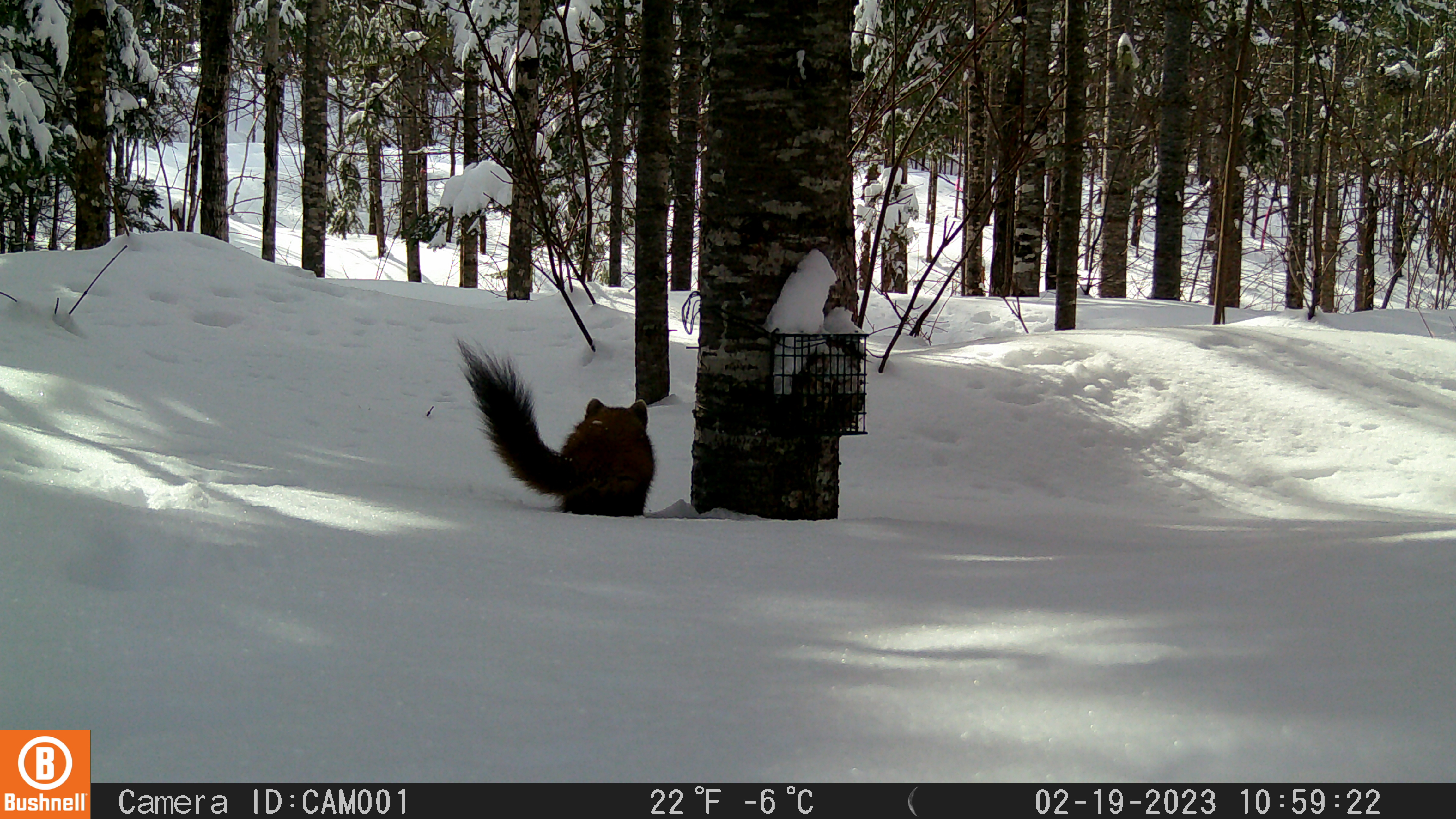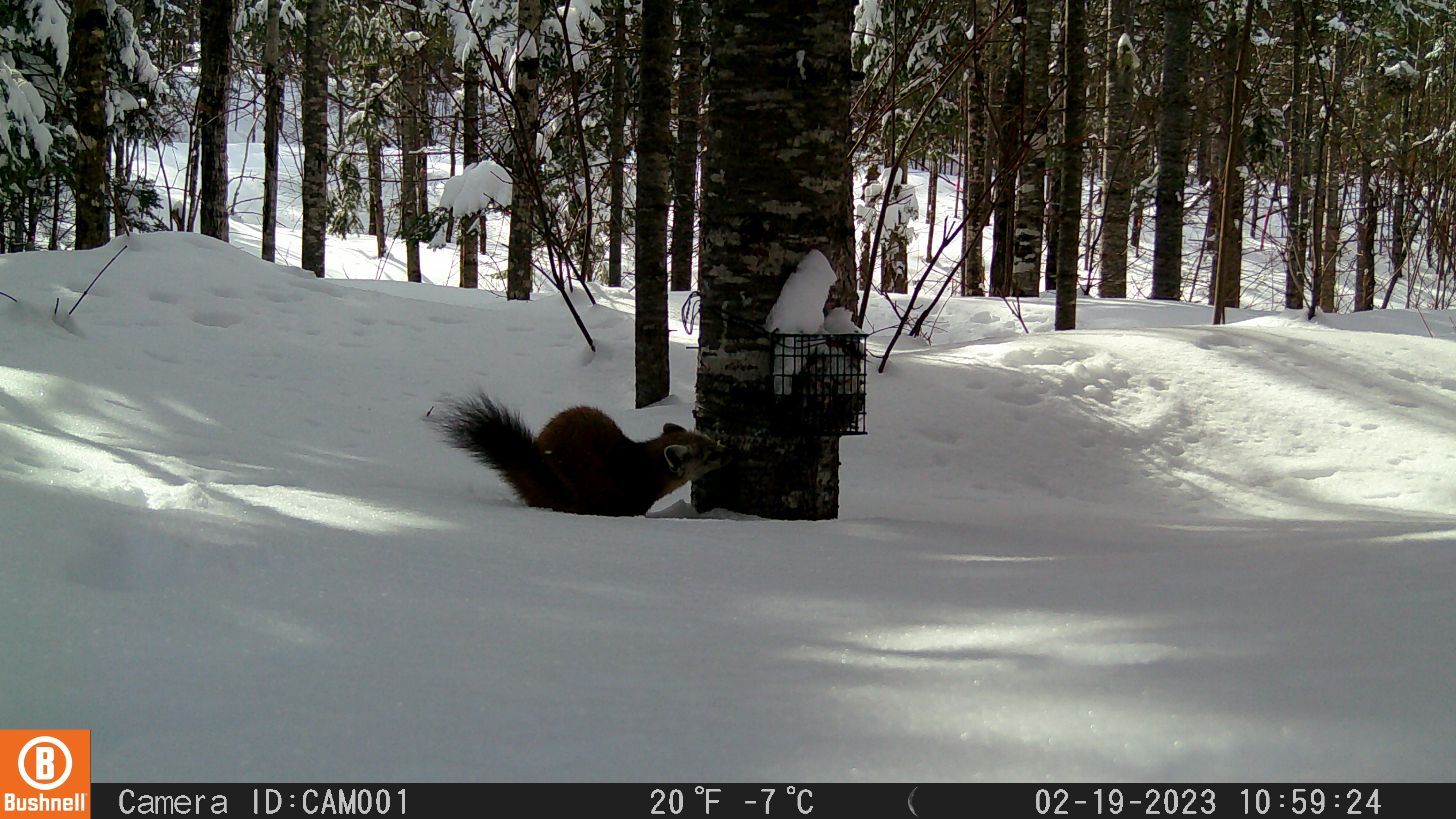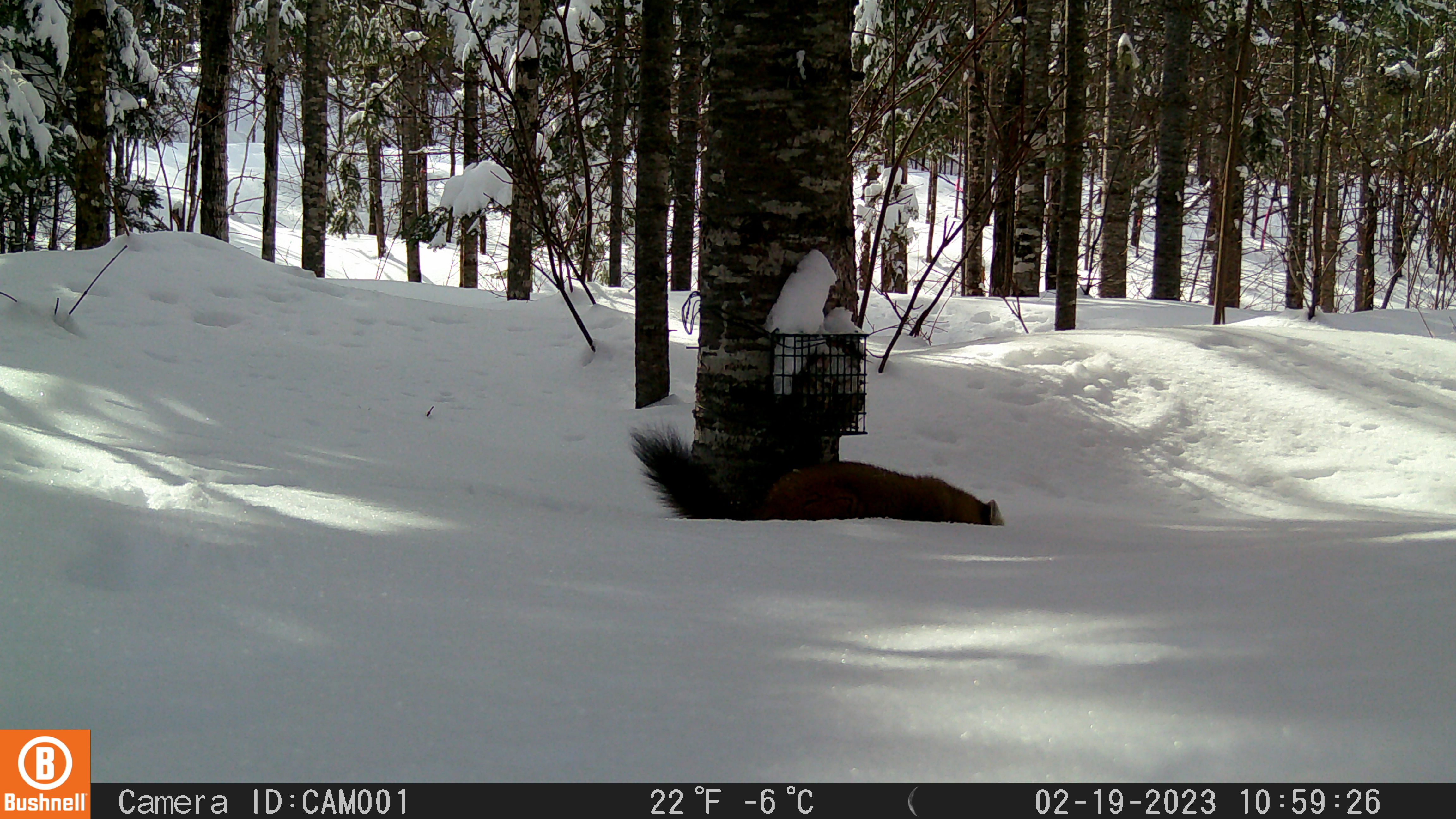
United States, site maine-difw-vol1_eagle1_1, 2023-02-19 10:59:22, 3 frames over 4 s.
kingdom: Animalia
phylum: Chordata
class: Mammalia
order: Carnivora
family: Mustelidae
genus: Martes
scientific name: Martes americana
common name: american marten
American marten (Martes americana).